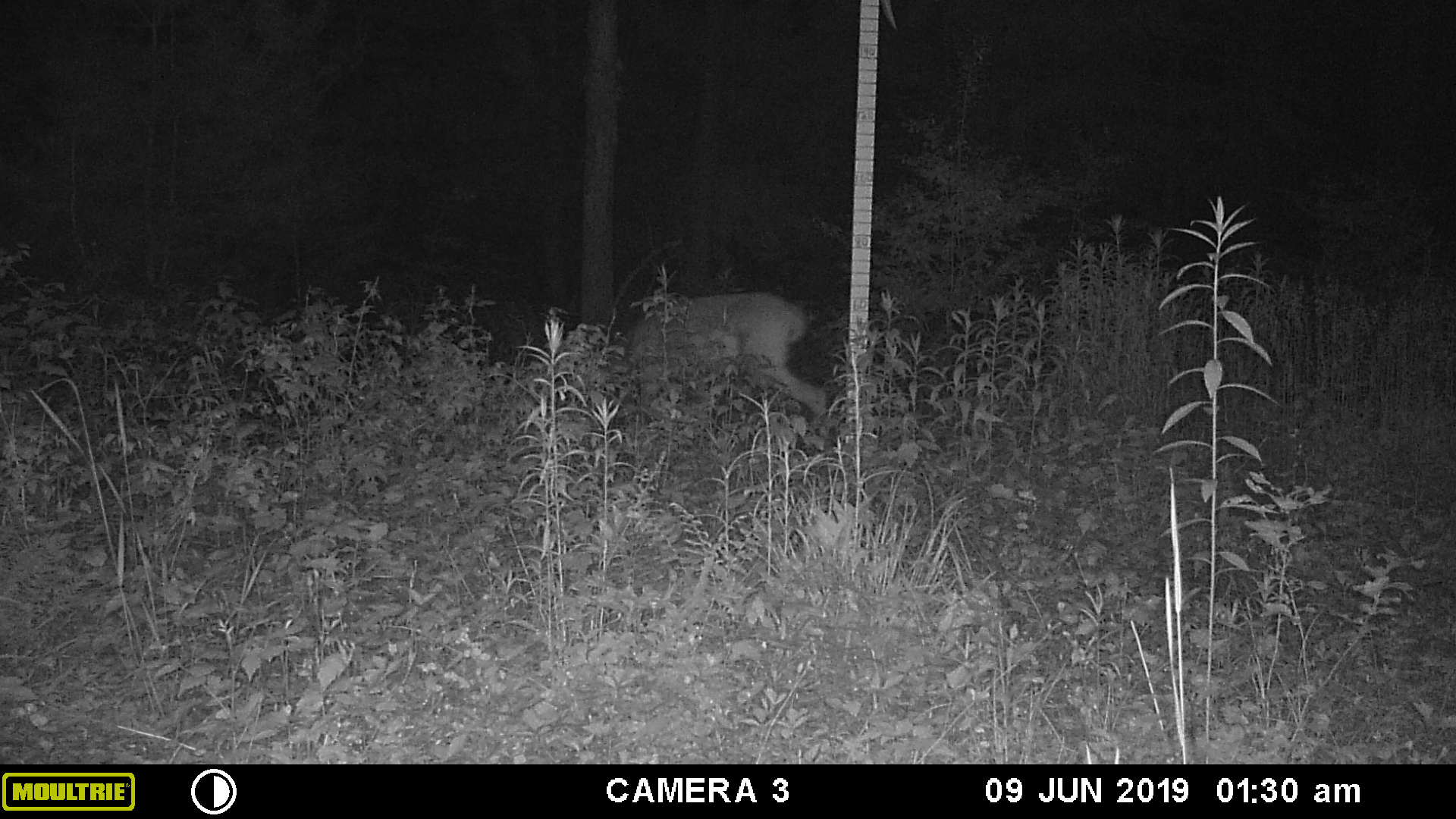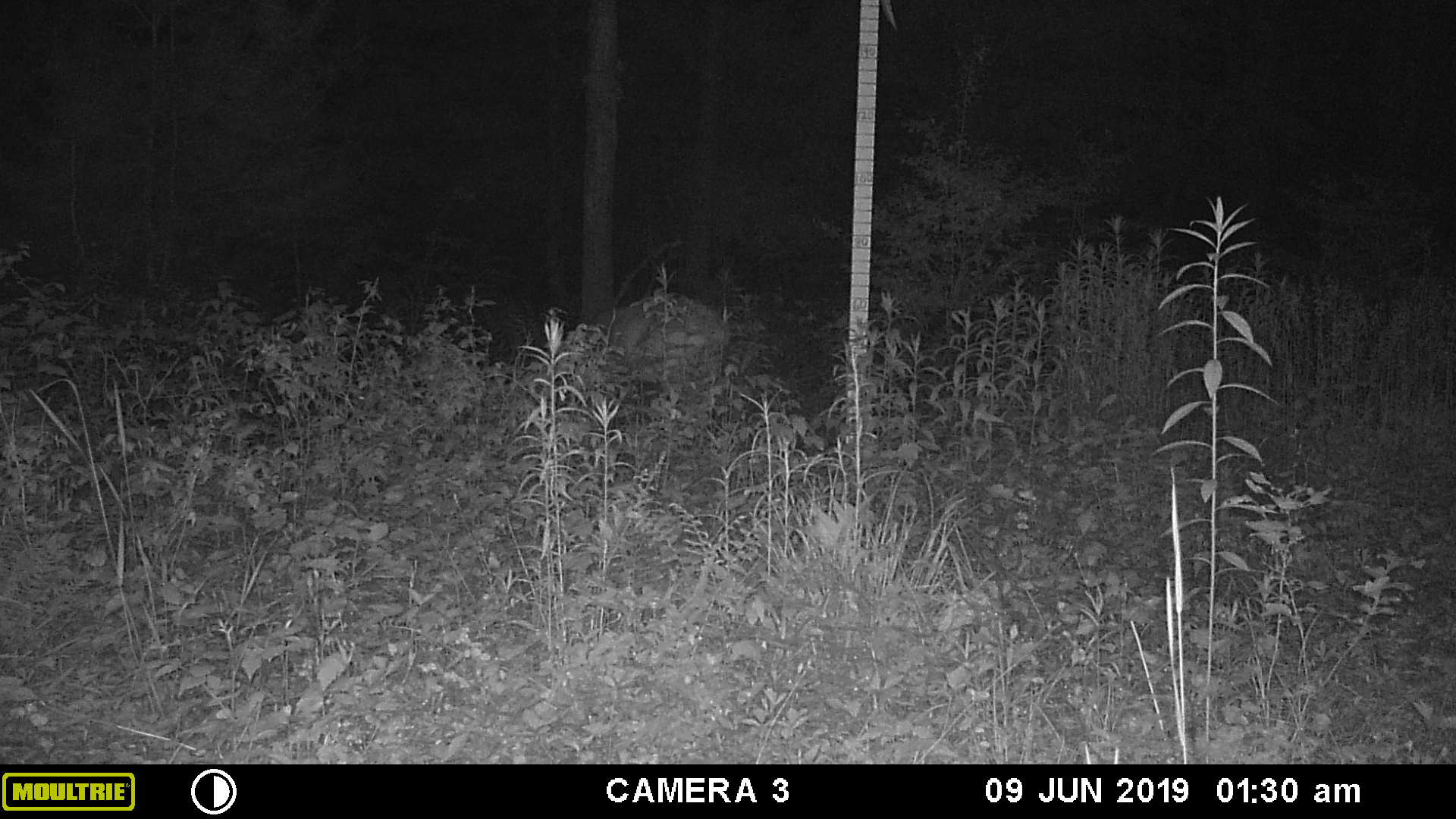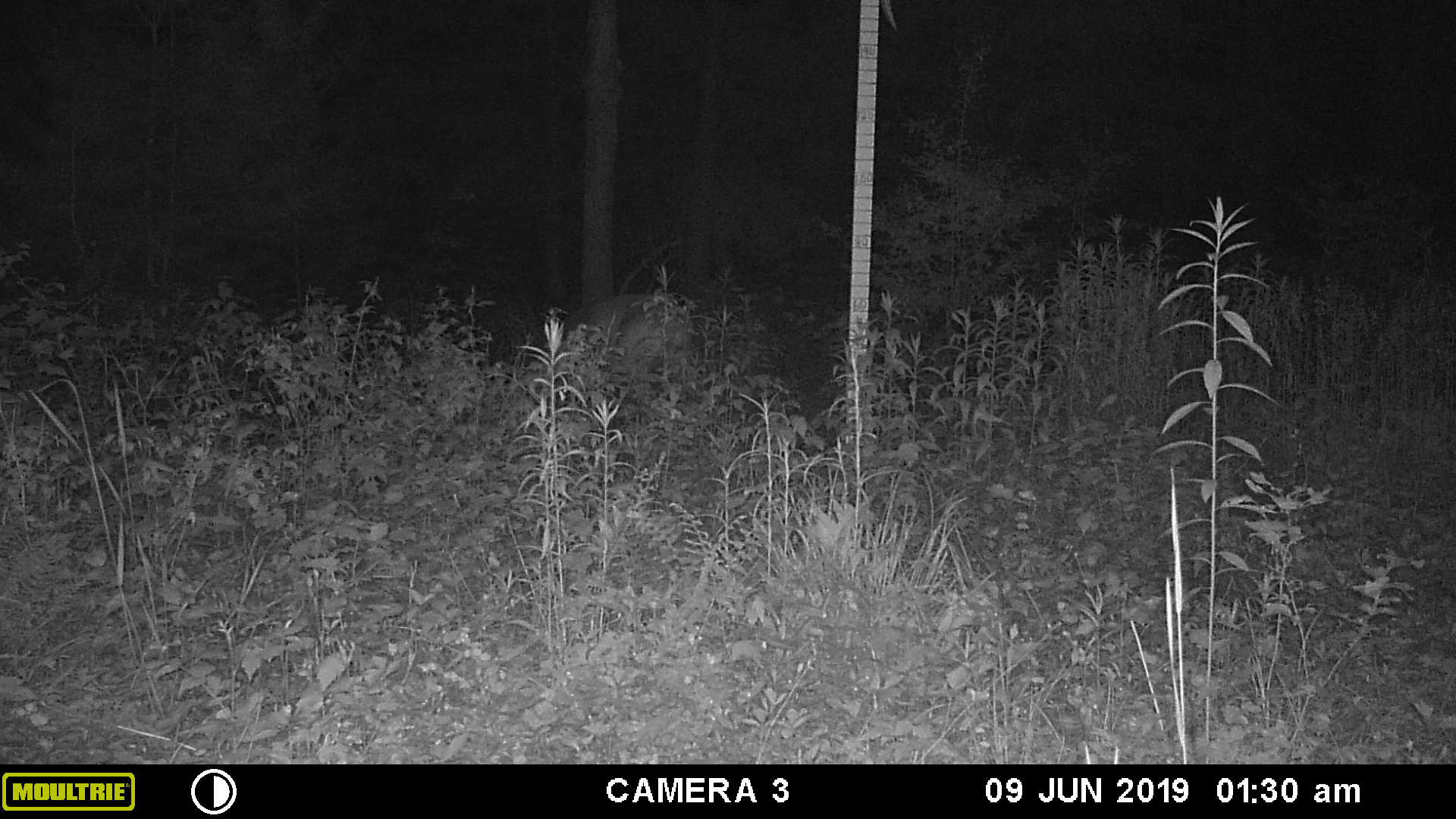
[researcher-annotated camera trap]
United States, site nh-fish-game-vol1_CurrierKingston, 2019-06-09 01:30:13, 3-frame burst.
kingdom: Animalia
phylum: Chordata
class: Mammalia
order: Artiodactyla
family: Cervidae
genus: Odocoileus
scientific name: Odocoileus virginianus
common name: white-tailed deer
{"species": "white-tailed deer (Odocoileus virginianus)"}